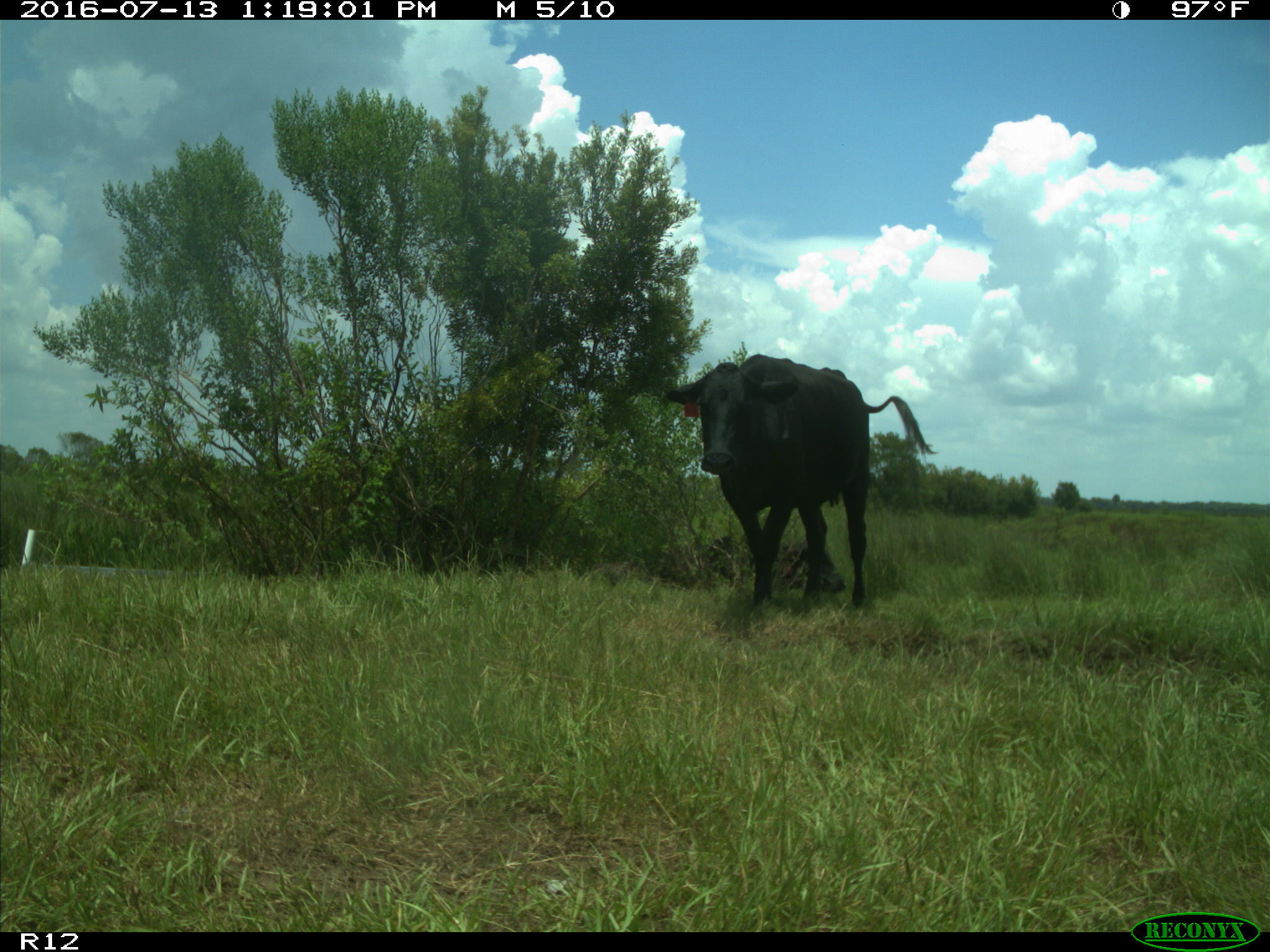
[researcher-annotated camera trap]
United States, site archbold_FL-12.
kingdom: Animalia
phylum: Chordata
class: Mammalia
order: Artiodactyla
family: Bovidae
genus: Bos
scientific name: Bos taurus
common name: domestic cow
Bos taurus (domestic cow).